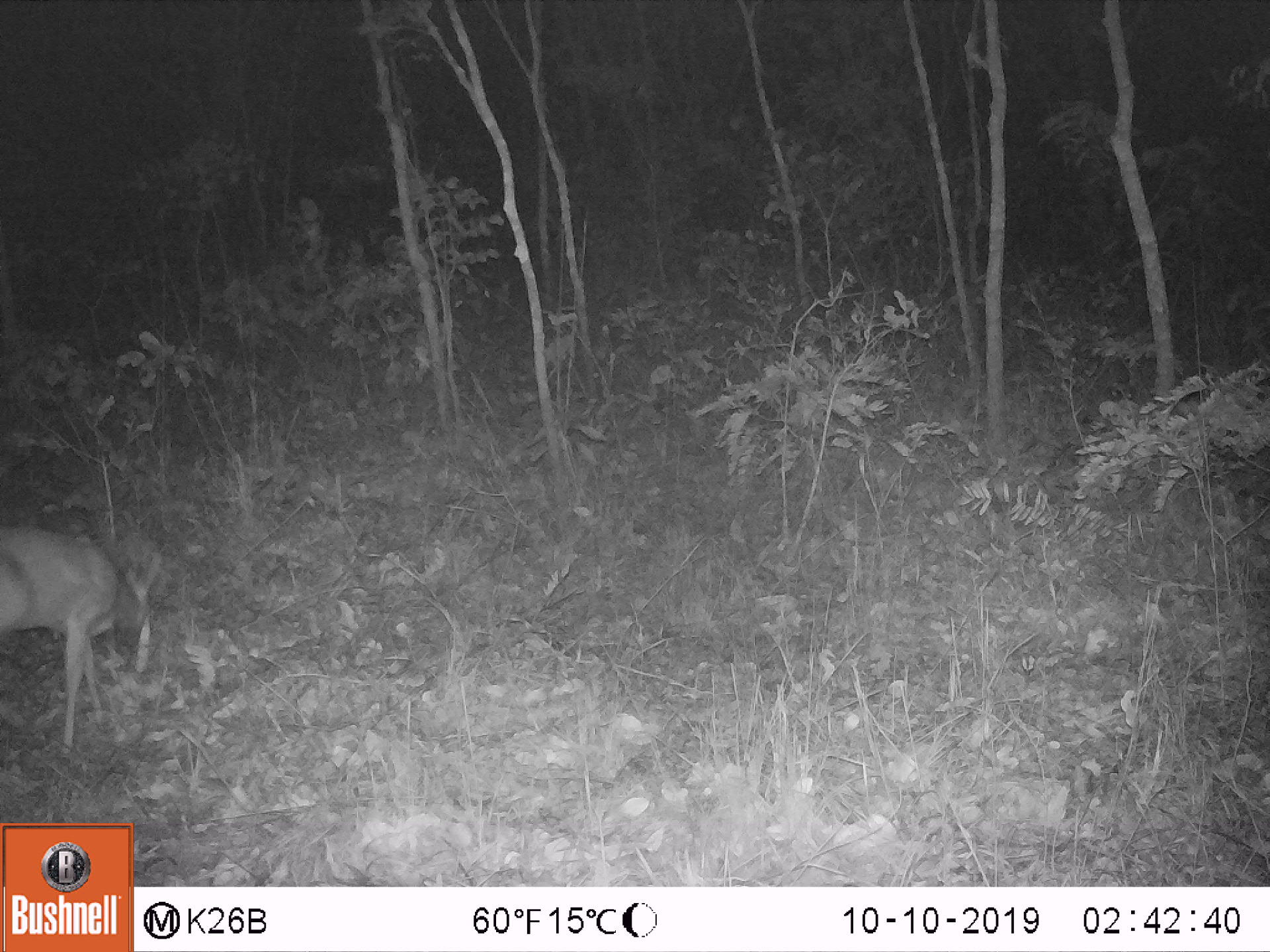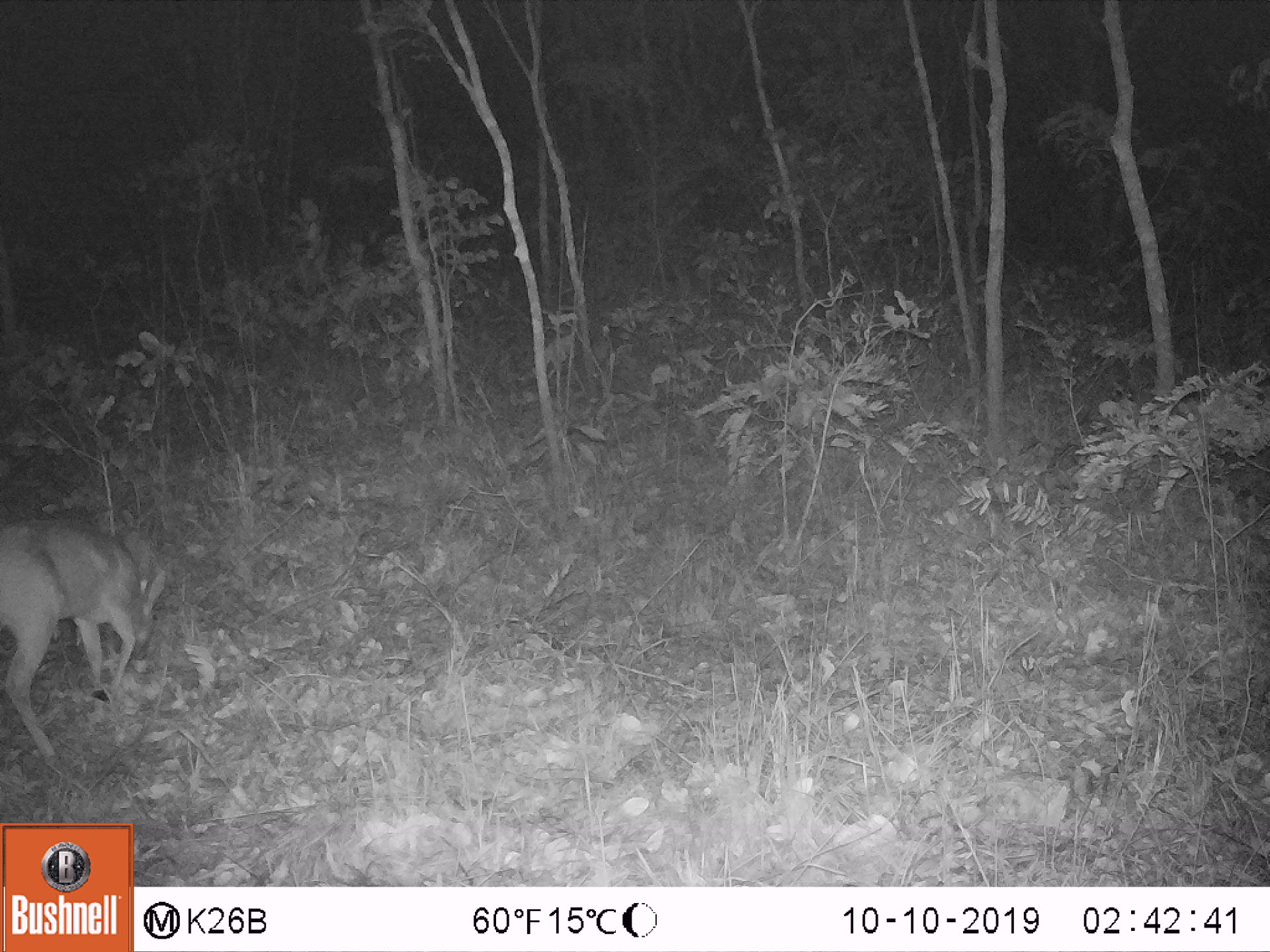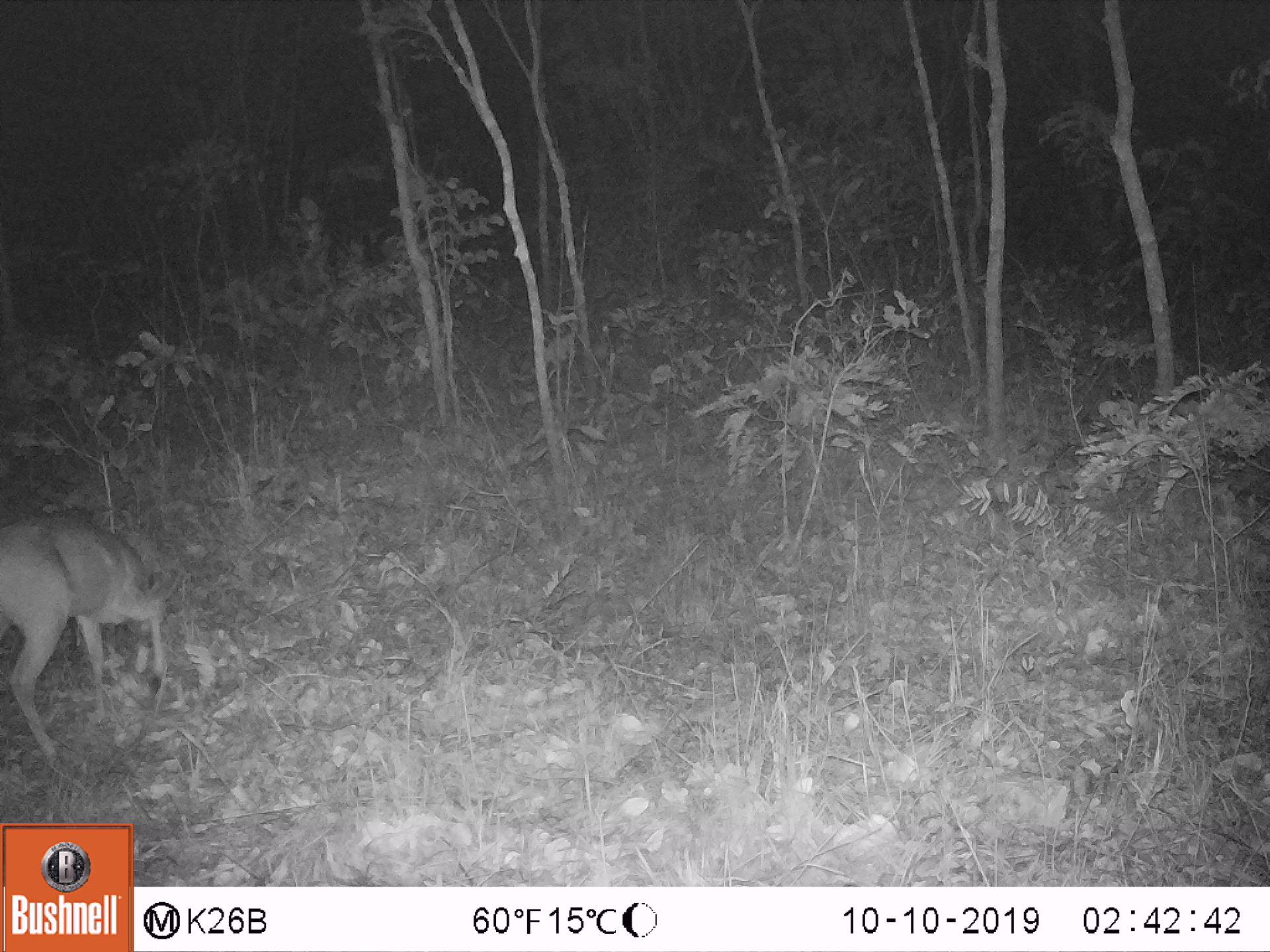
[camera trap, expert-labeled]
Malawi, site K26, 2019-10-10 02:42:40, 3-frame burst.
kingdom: Animalia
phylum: Chordata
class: Mammalia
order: Artiodactyla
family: Bovidae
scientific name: Antilopinae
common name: small antelope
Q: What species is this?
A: Small antelope (Antilopinae).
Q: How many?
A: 1.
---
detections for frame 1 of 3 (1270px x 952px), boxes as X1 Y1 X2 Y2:
small antelope: 2 521 165 746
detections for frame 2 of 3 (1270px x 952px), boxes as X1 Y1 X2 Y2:
small antelope: 2 517 166 761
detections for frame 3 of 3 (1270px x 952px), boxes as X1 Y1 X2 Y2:
small antelope: 3 511 168 763